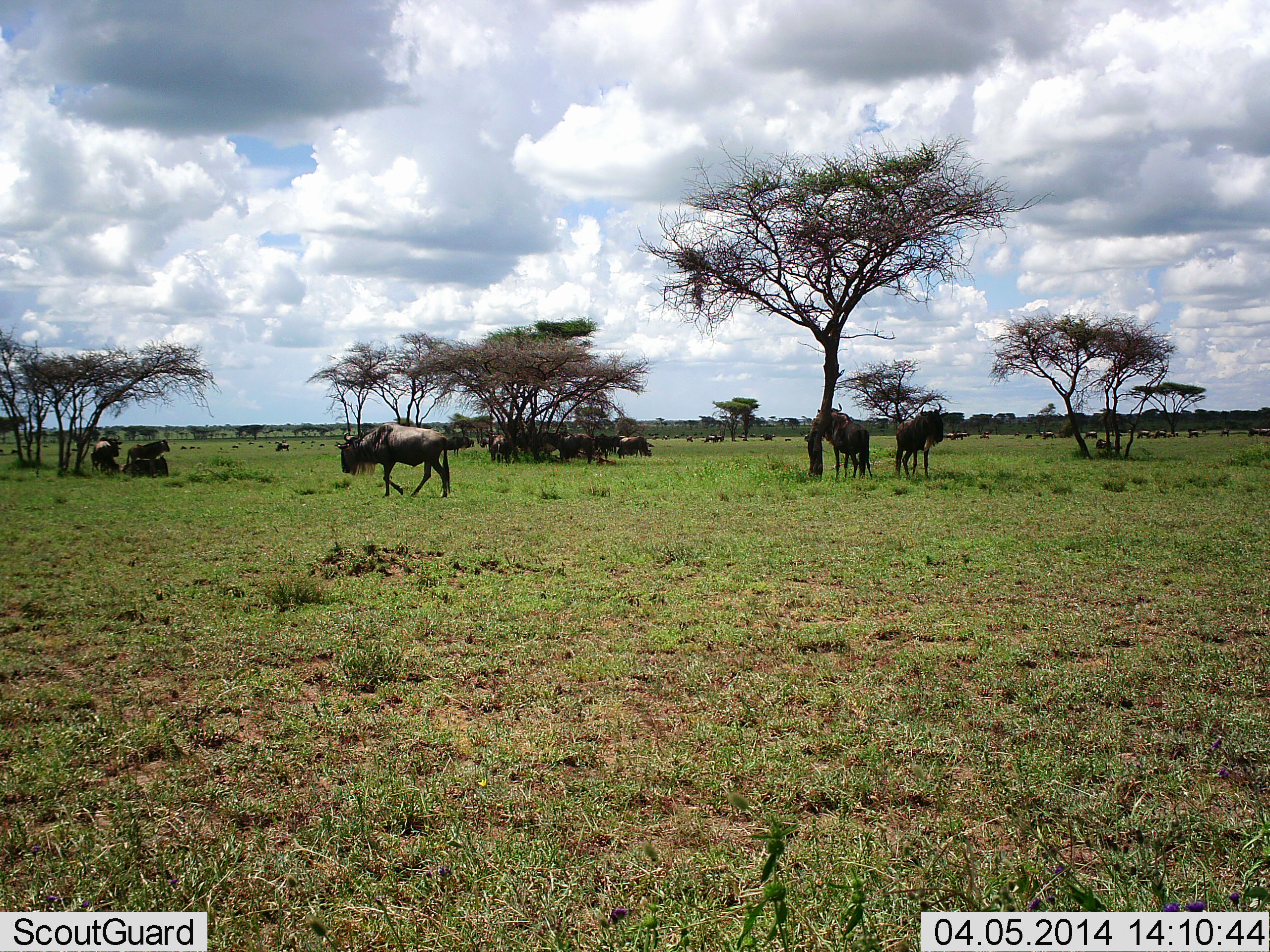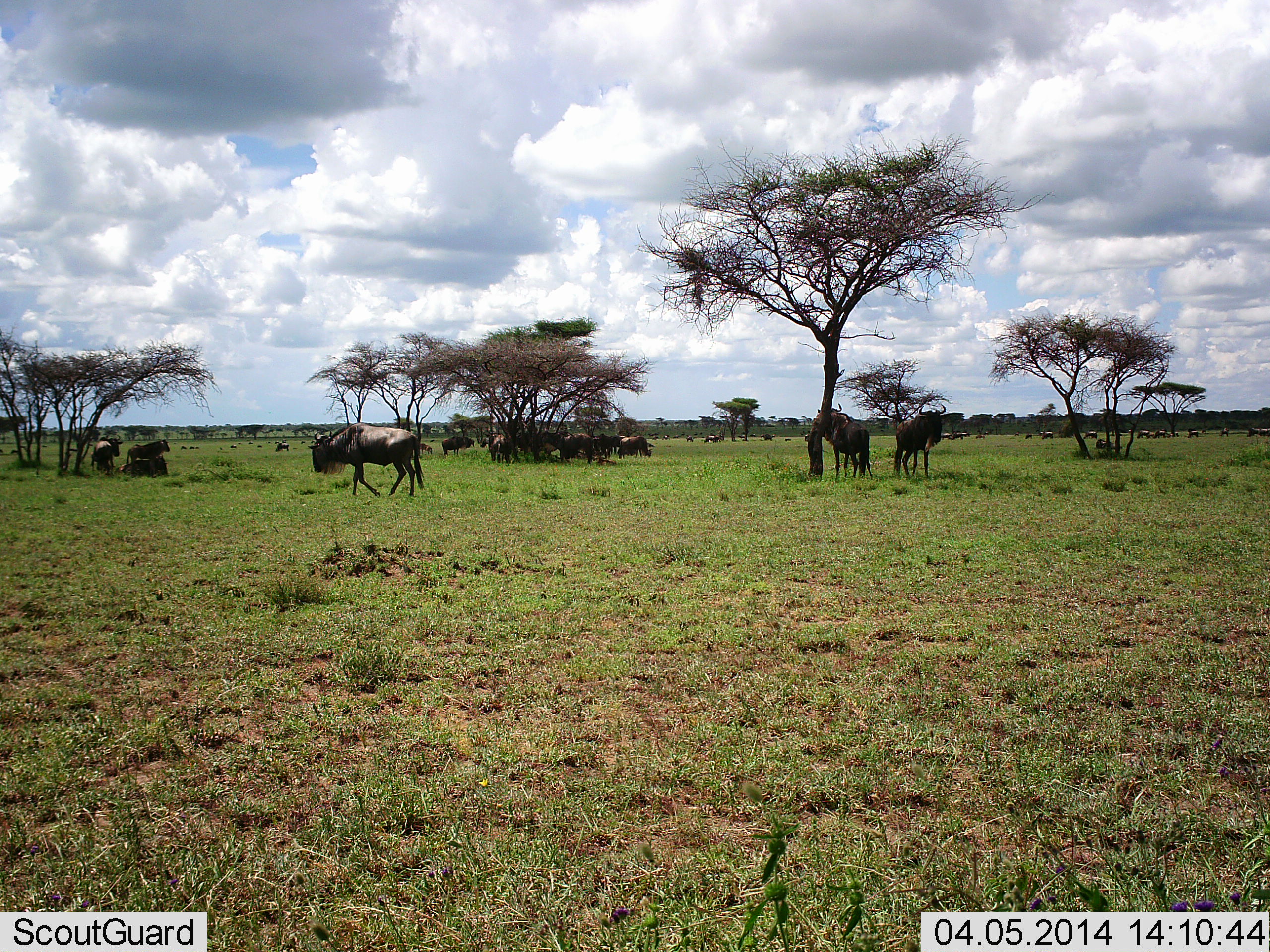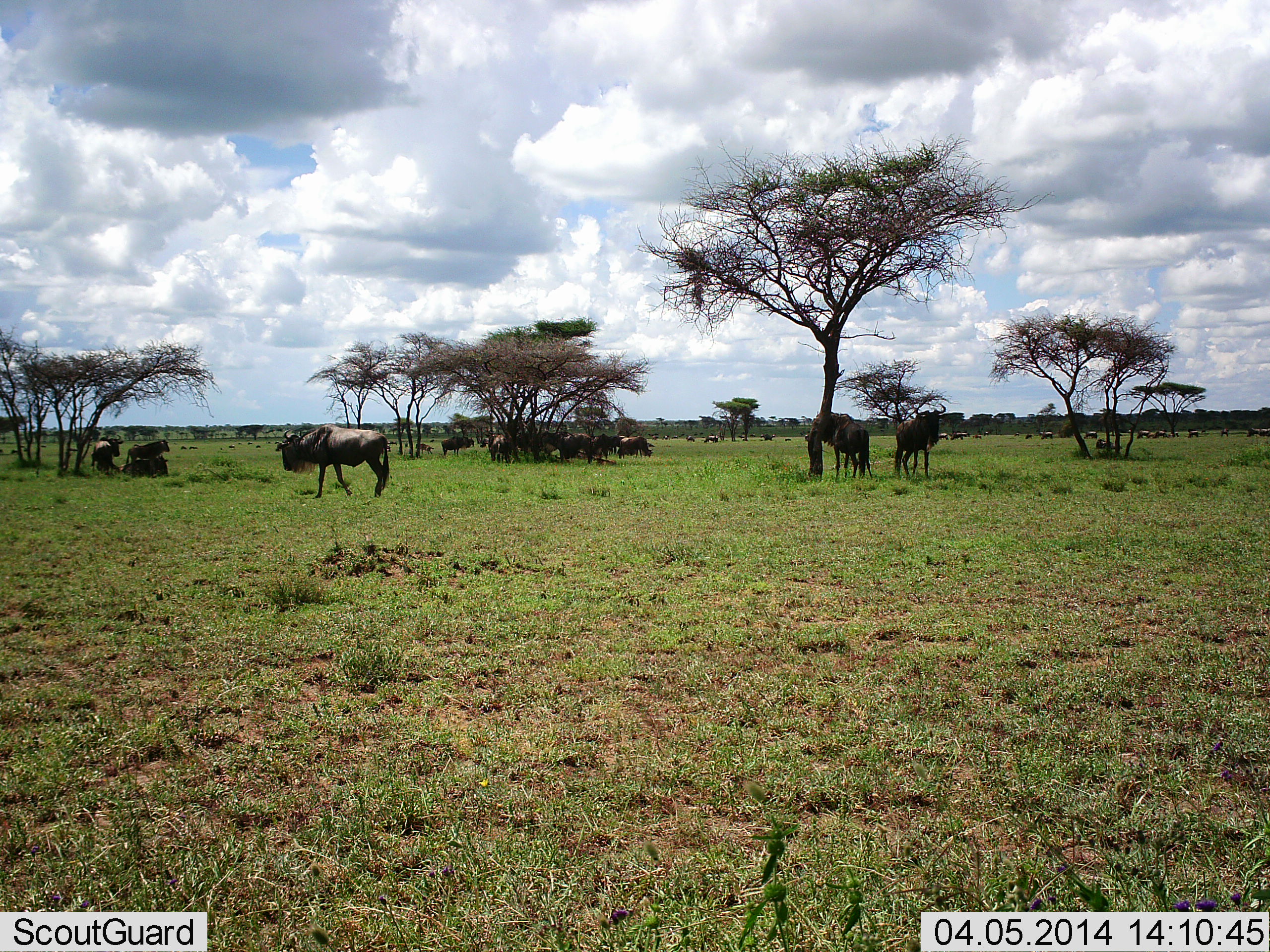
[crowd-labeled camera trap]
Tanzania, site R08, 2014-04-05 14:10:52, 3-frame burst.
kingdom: Animalia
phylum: Chordata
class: Mammalia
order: Artiodactyla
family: Bovidae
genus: Connochaetes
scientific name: Connochaetes taurinus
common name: blue wildebeest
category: wildebeest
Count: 11-50.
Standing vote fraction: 90%.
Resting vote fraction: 90%.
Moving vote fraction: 80%.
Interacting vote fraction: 0%.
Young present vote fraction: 0%.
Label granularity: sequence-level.